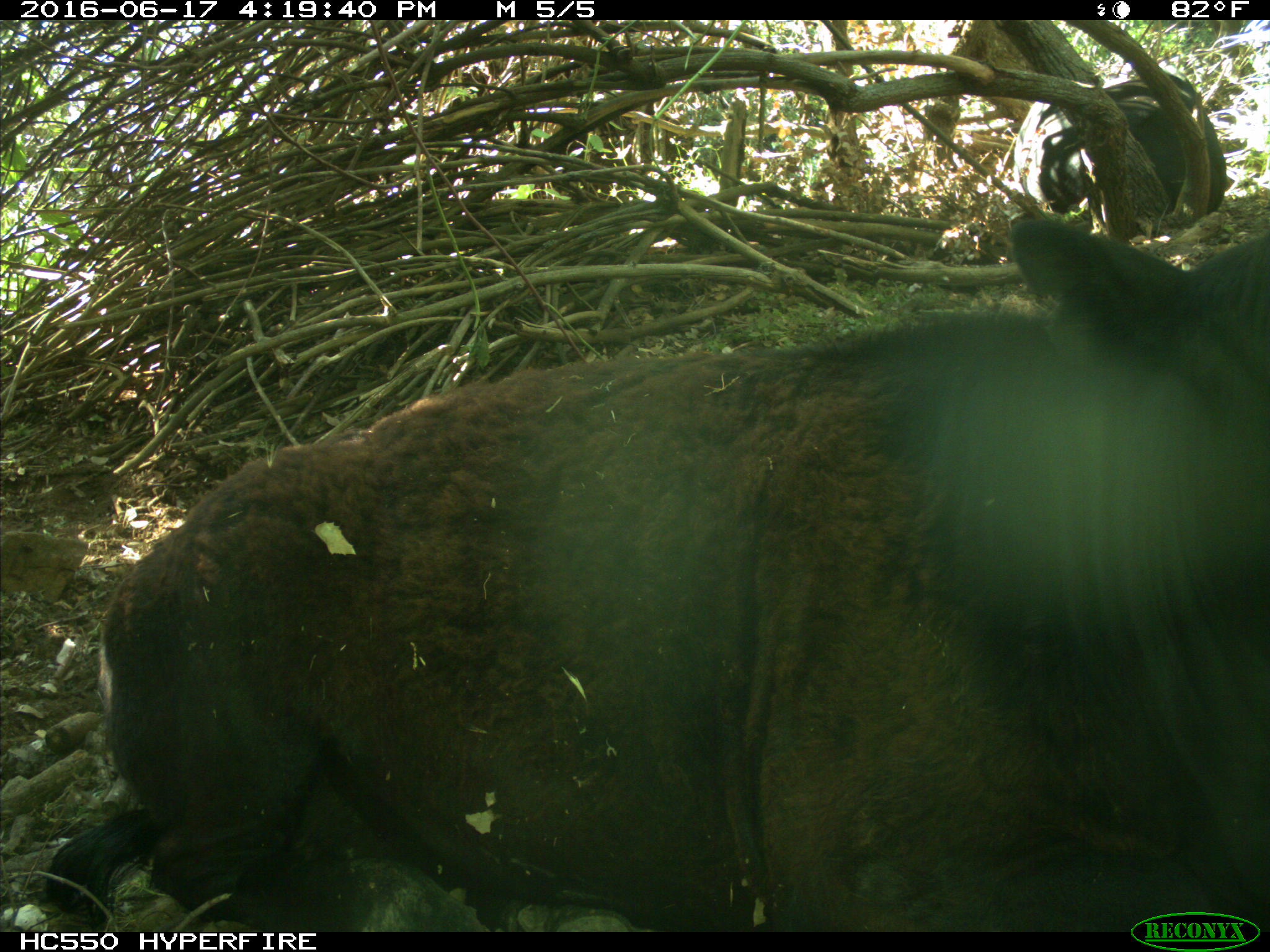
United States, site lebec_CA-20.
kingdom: Animalia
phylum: Chordata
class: Mammalia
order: Artiodactyla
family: Bovidae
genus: Bos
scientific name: Bos taurus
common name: domestic cow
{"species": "Bos taurus (domestic cow)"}